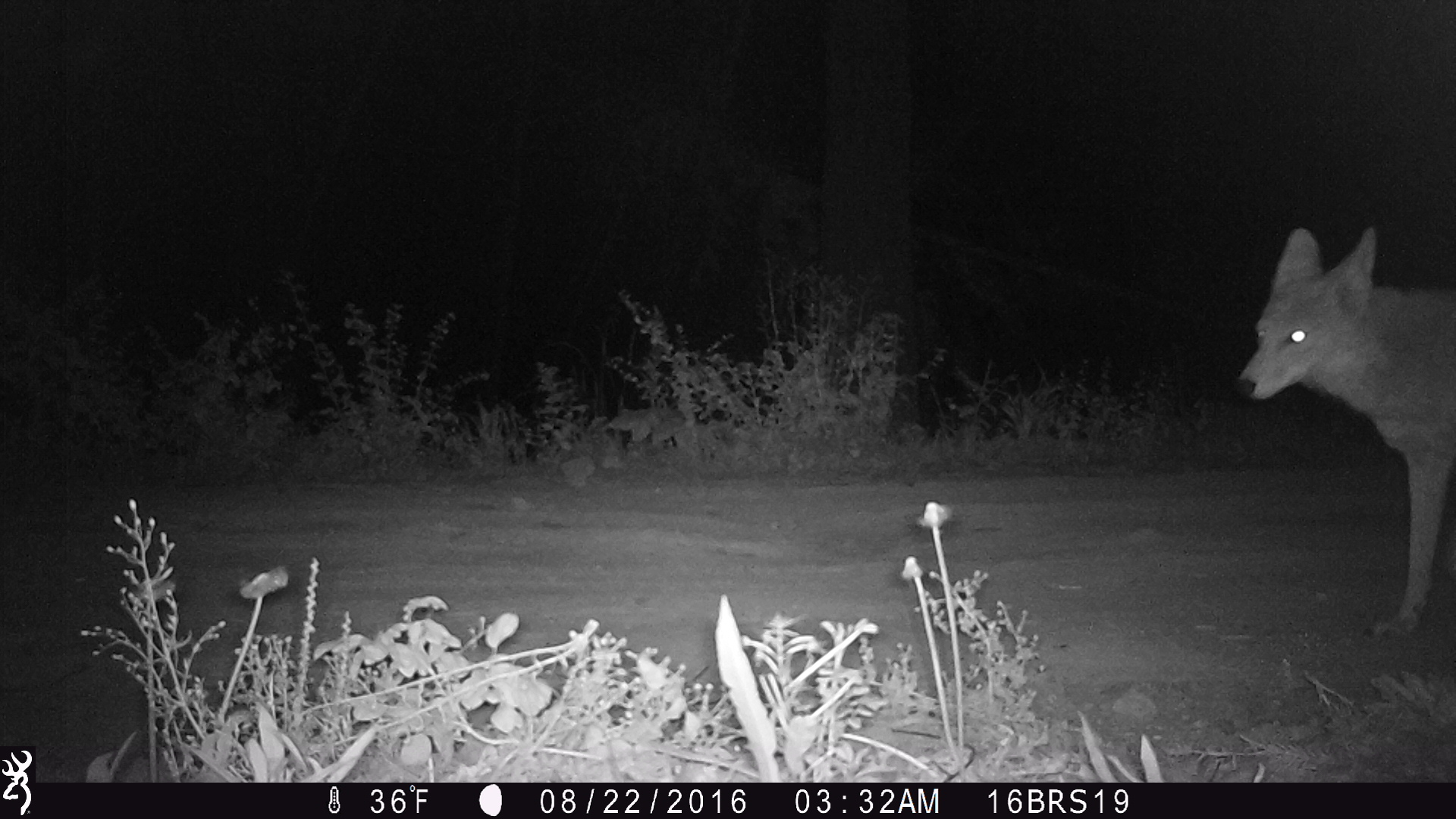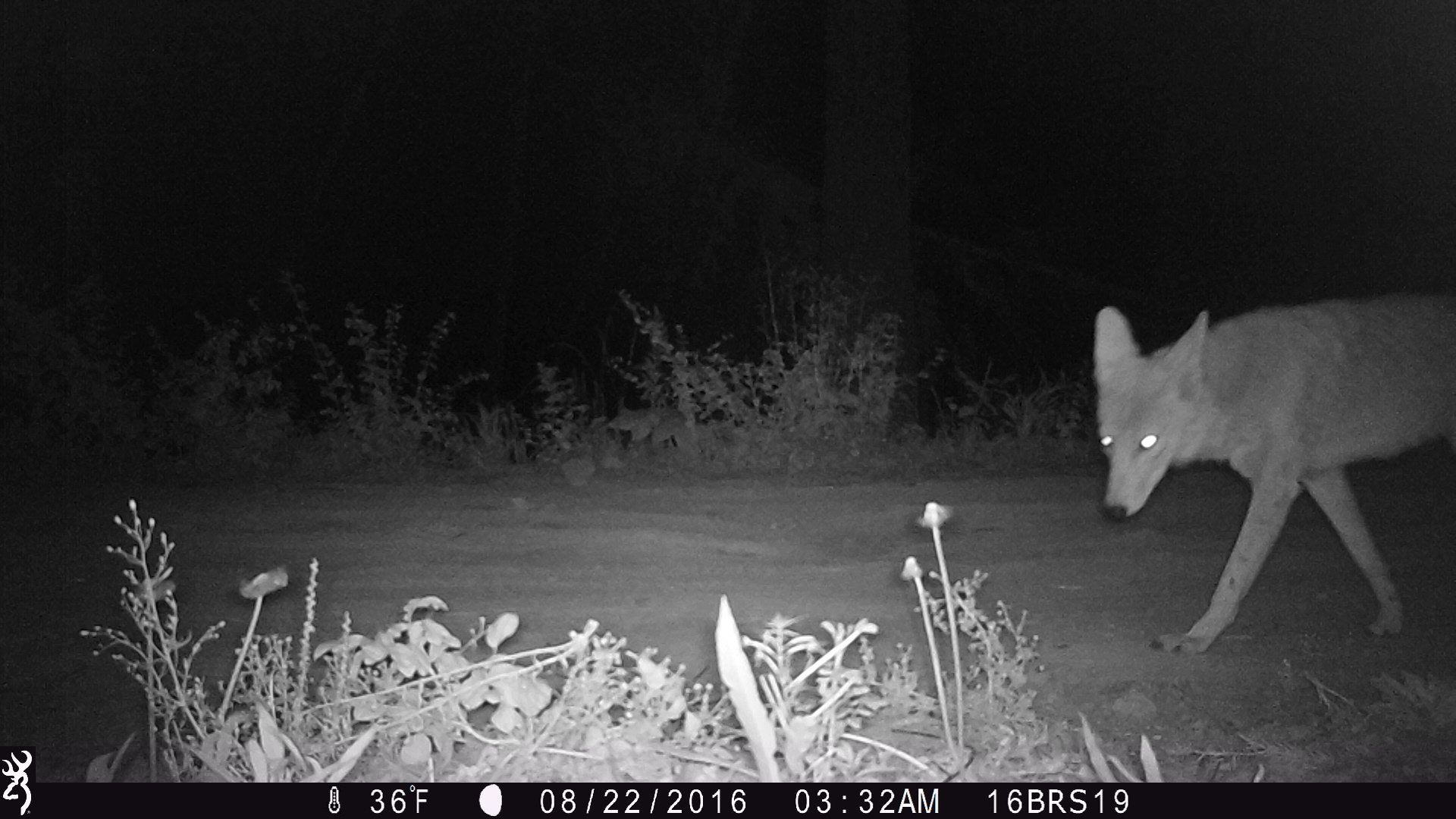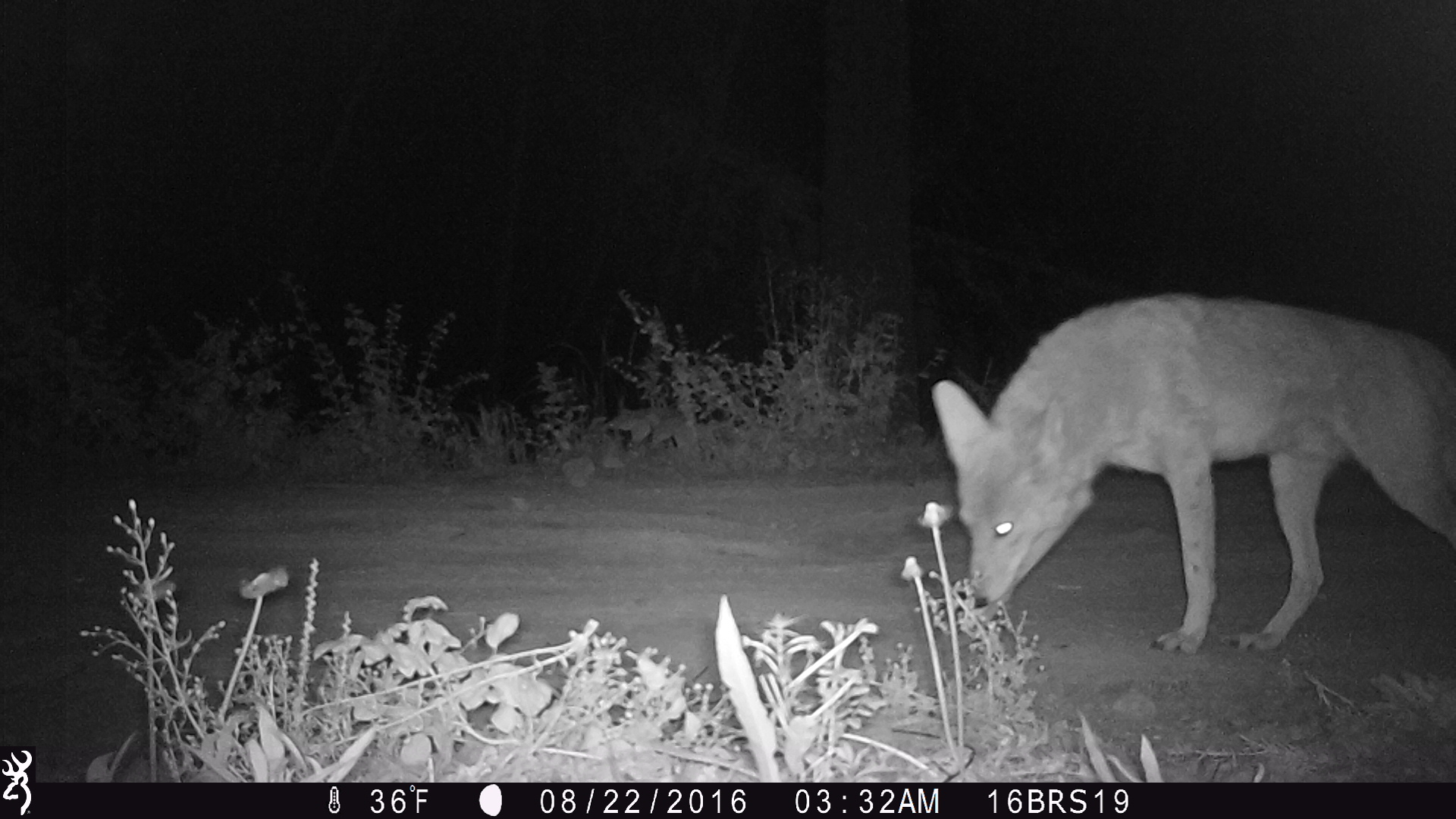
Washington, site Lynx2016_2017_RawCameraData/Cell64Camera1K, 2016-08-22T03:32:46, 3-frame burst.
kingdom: Animalia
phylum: Chordata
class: Mammalia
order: Carnivora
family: Canidae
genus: Canis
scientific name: Canis latrans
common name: coyote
Canis latrans (coyote). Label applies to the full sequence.